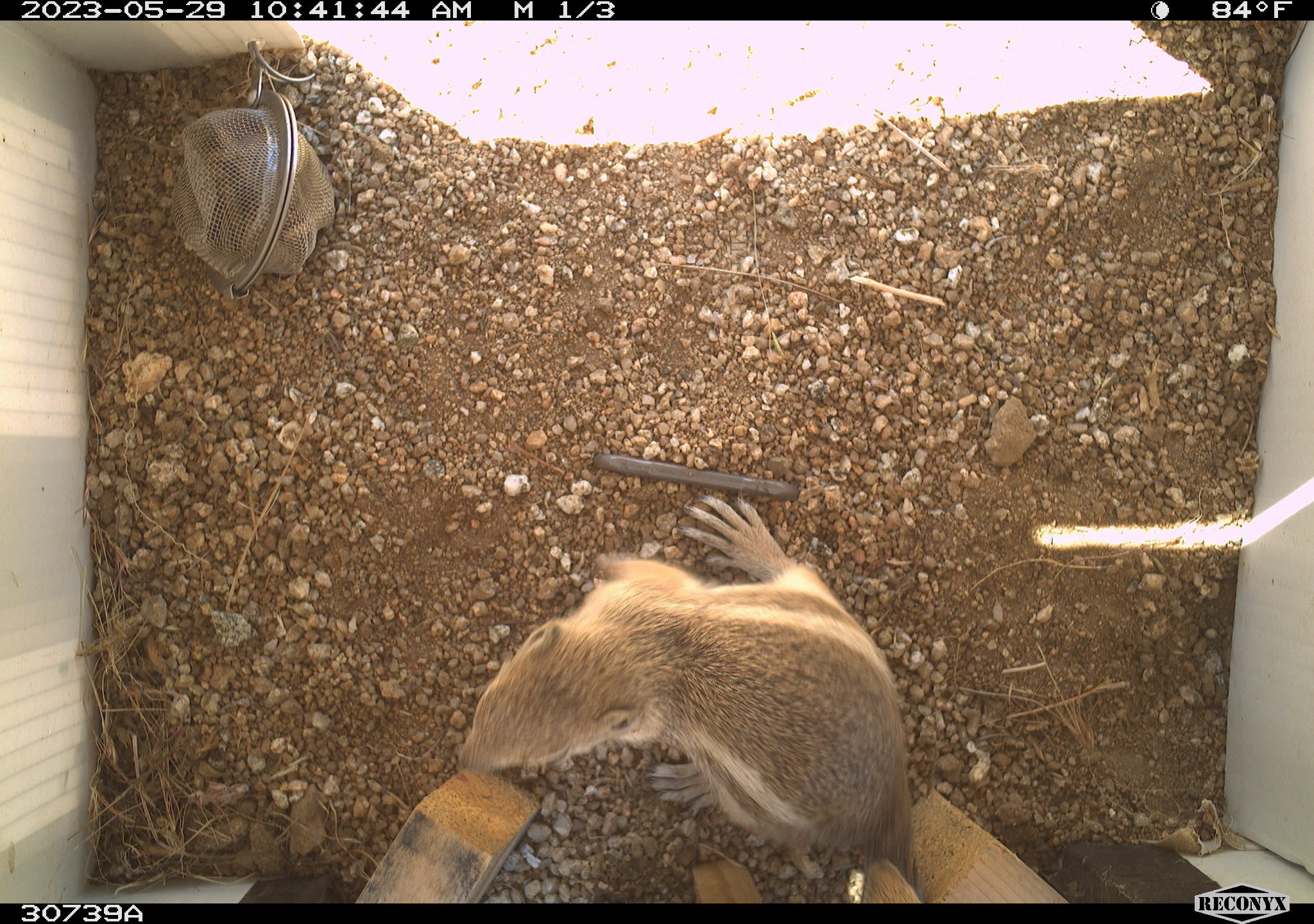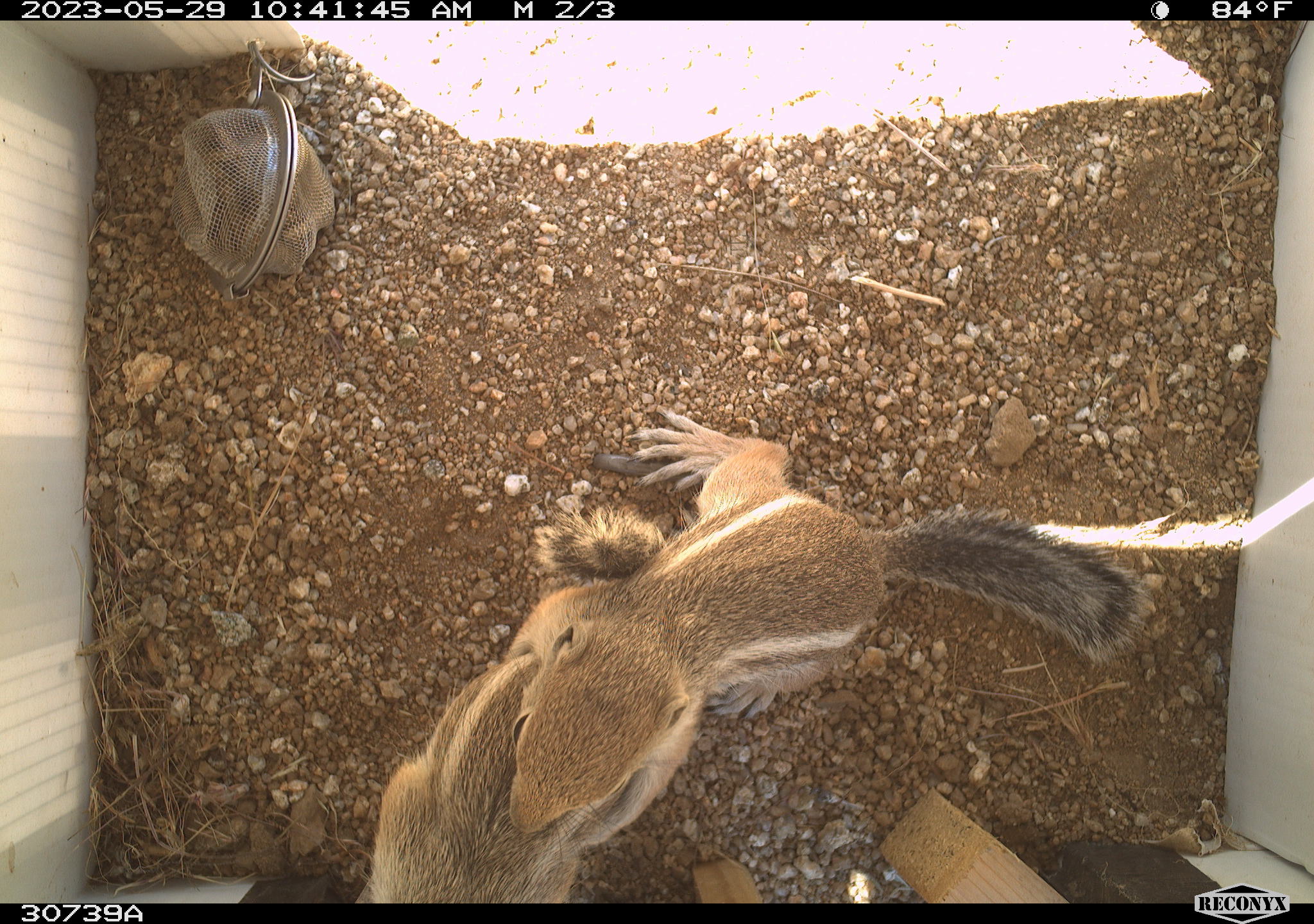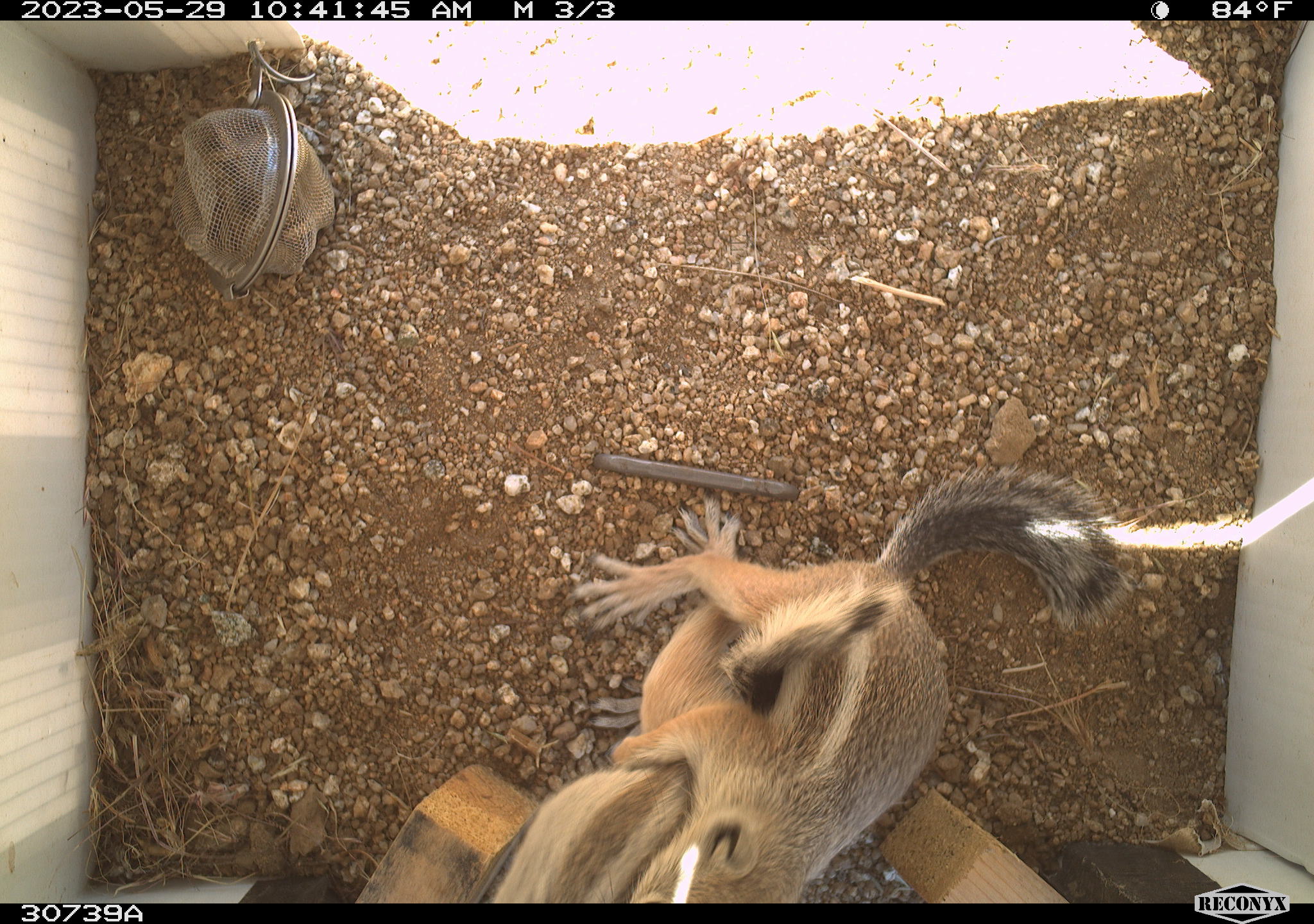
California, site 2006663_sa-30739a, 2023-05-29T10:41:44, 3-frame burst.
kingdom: Animalia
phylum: Chordata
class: Mammalia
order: Rodentia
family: Sciuridae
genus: Ammospermophilus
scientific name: Ammospermophilus leucurus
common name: white-tailed antelope squirrel